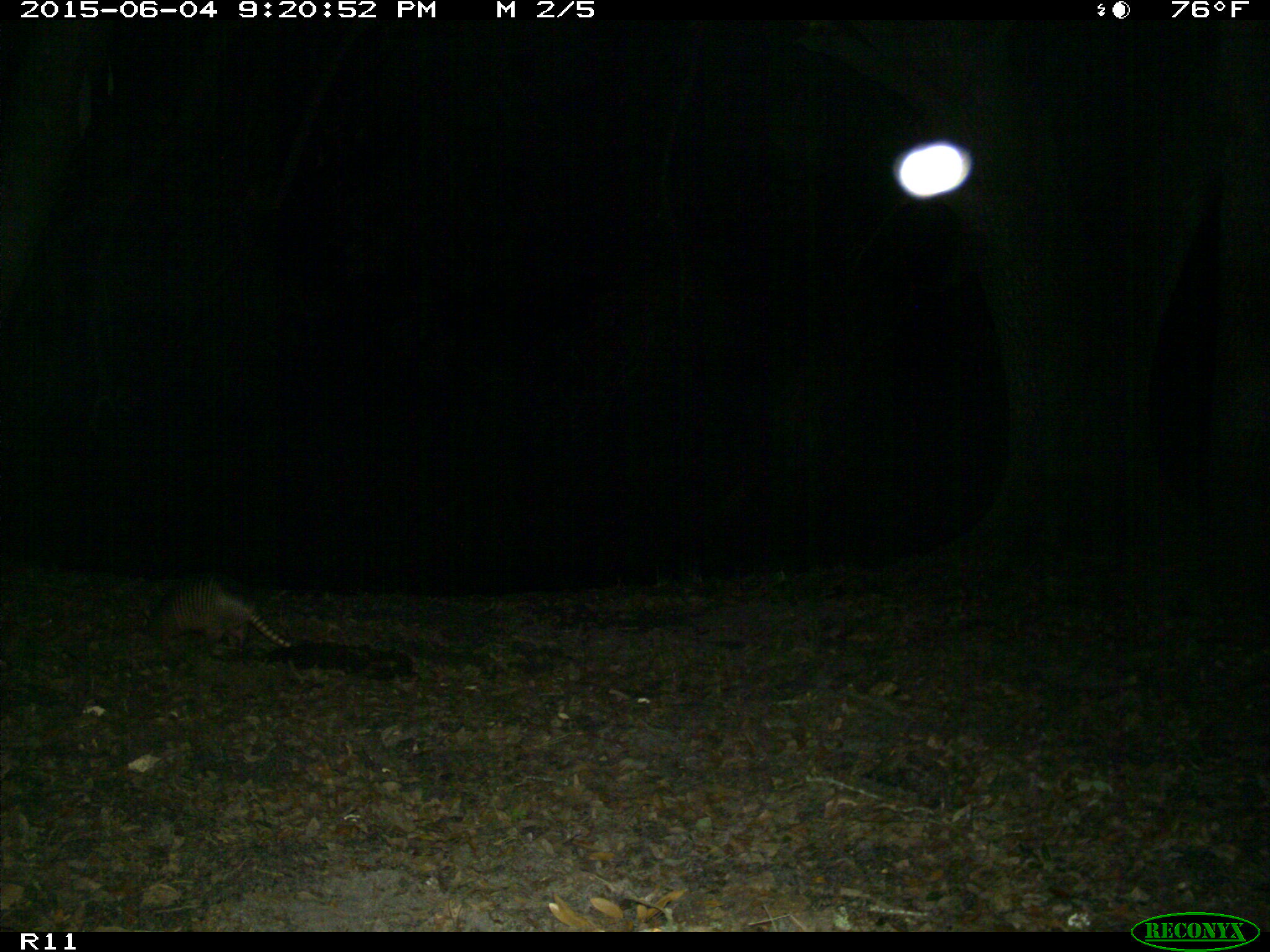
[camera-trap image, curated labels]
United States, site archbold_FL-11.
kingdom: Animalia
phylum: Chordata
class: Mammalia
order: Cingulata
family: Dasypodidae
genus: Dasypus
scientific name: Dasypus novemcinctus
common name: nine-banded armadillo